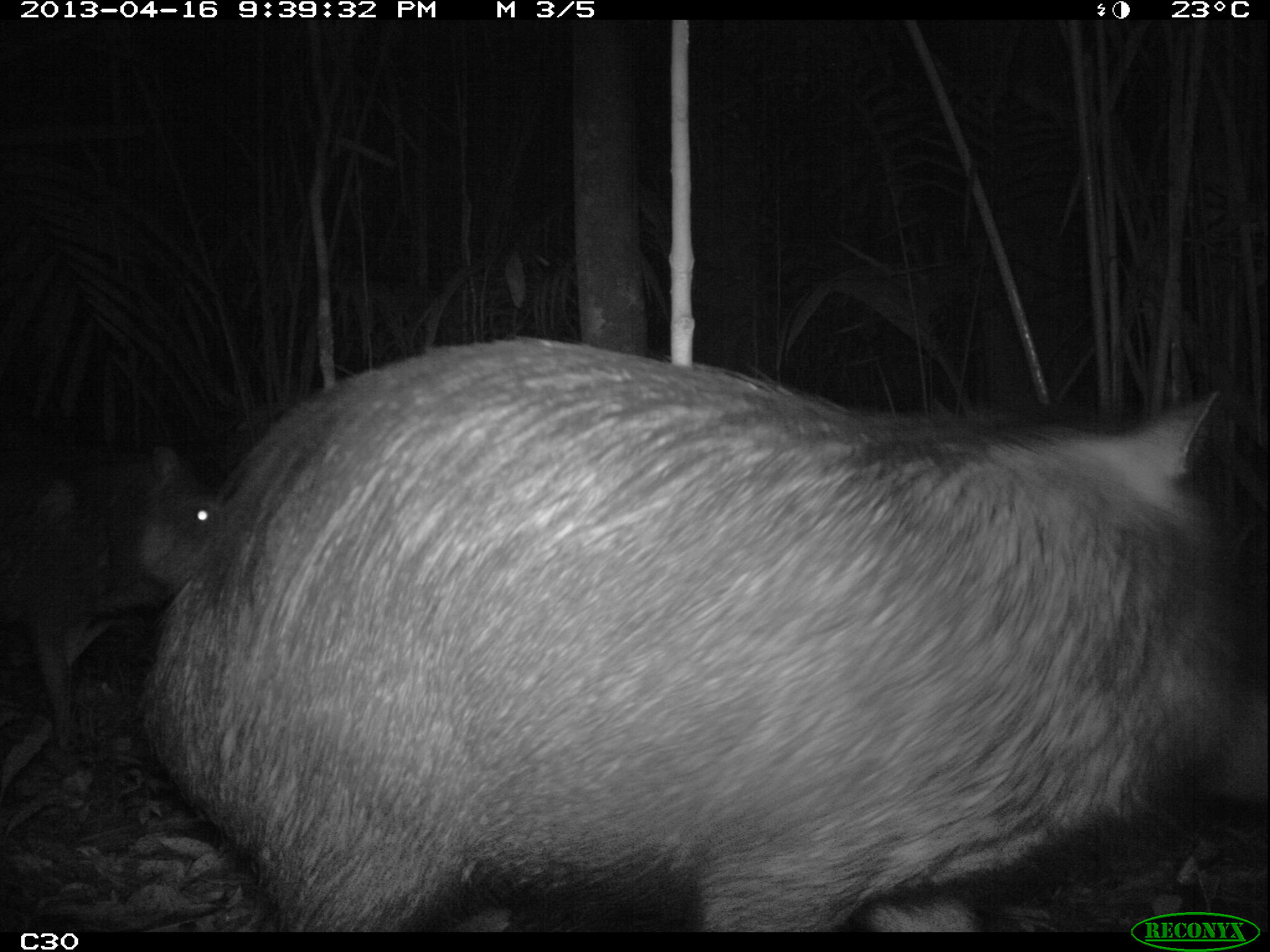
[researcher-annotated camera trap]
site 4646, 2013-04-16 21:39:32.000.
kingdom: Animalia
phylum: Chordata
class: Mammalia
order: Artiodactyla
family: Tayassuidae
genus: Tayassu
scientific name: Tayassu pecari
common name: white-lipped peccary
Tayassu pecari (white-lipped peccary), count 5, age adult.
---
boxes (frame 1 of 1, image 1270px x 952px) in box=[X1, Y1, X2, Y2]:
tayassu pecari: box=[132, 334, 1270, 933]; box=[0, 444, 226, 776]